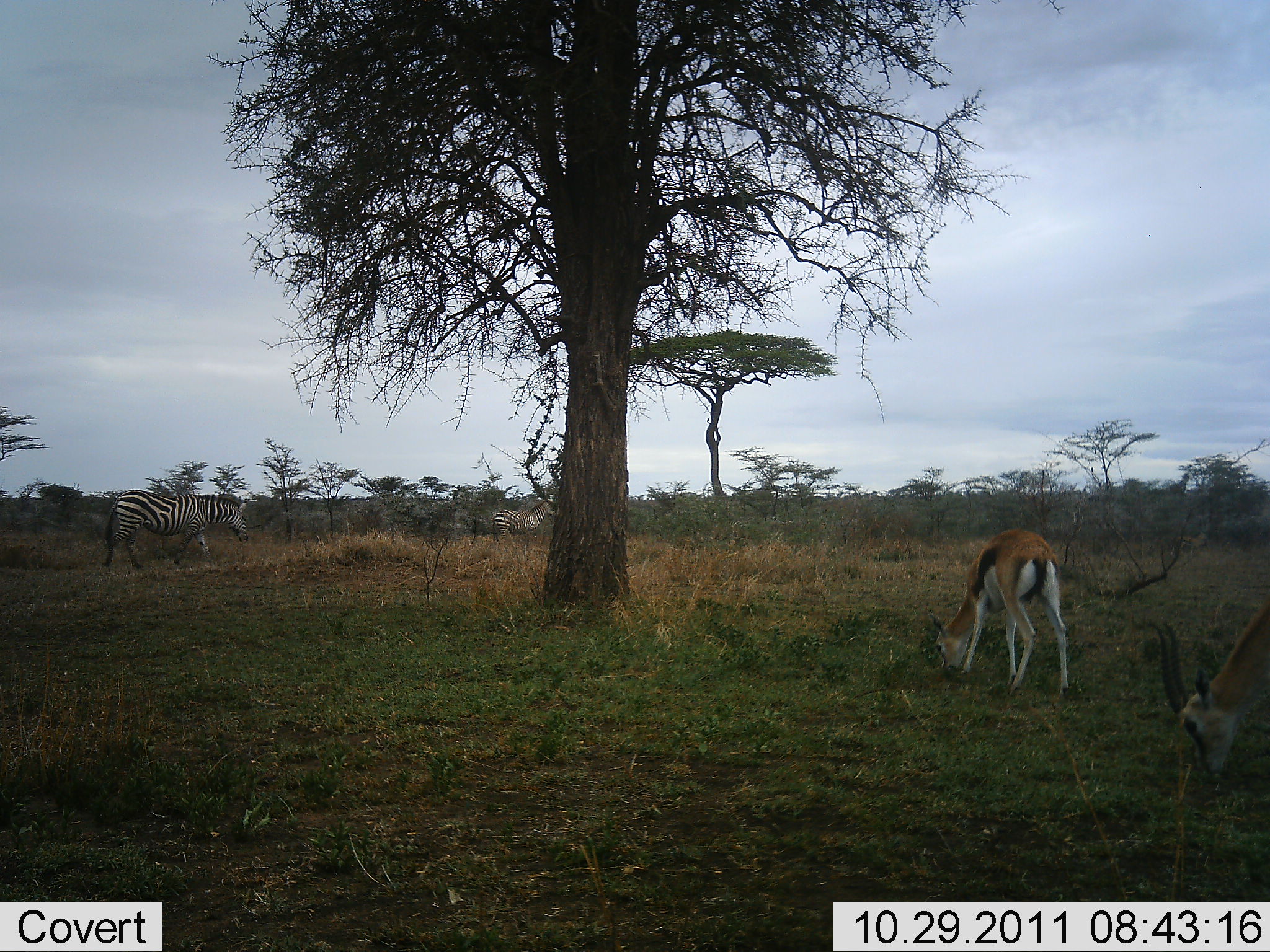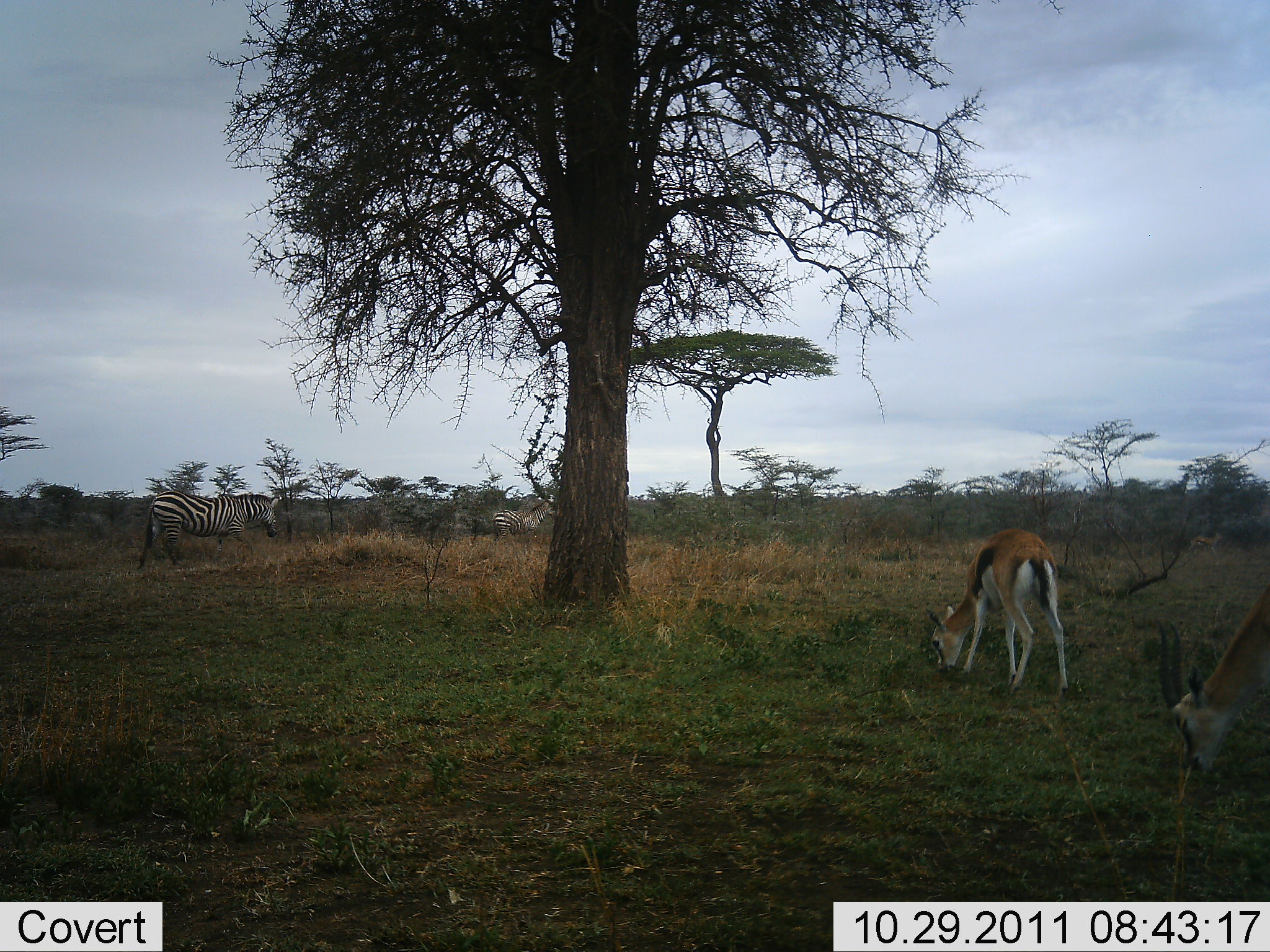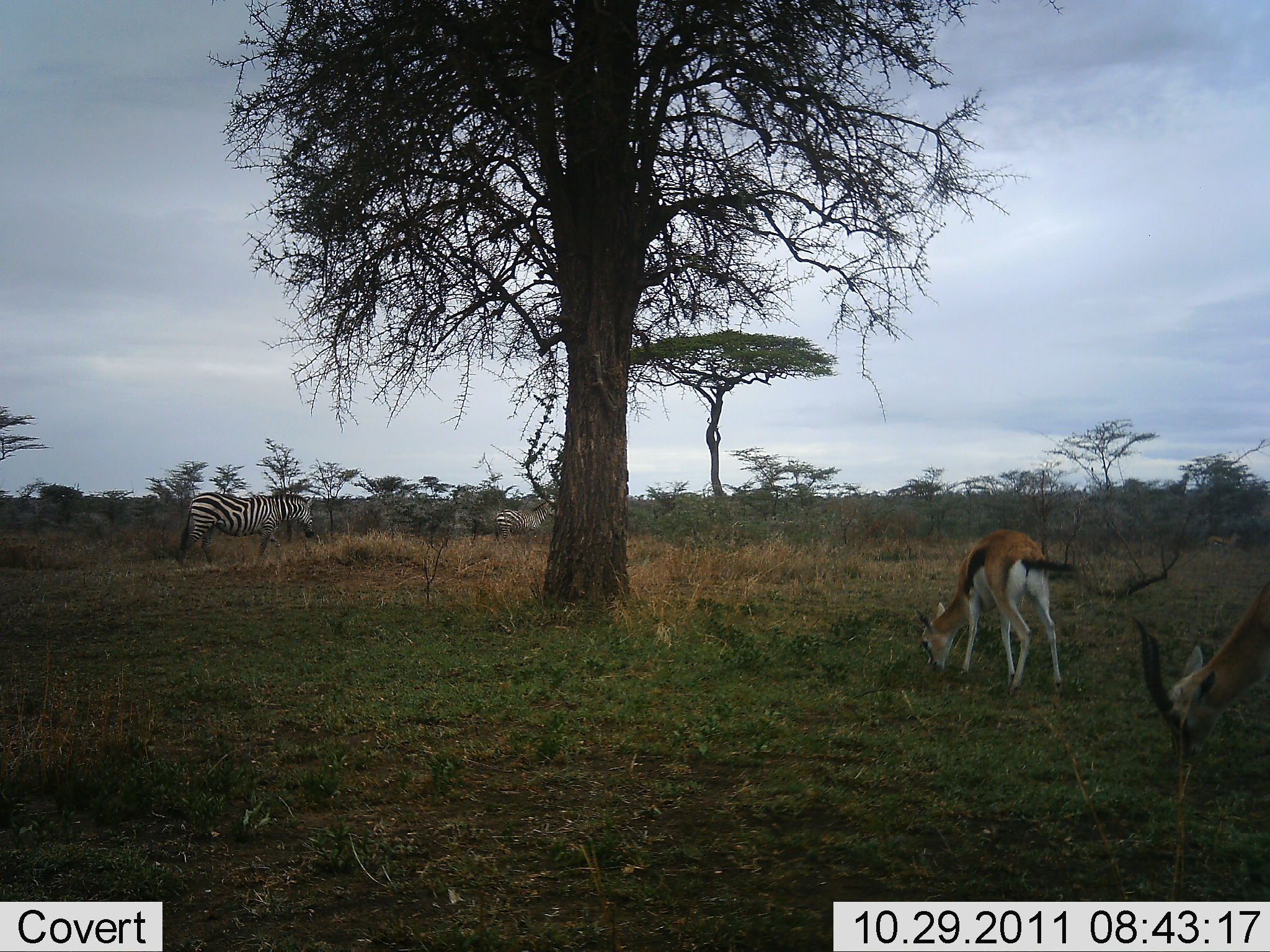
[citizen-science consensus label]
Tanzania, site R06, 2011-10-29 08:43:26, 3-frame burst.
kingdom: Animalia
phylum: Chordata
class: Mammalia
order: Artiodactyla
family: Bovidae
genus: Eudorcas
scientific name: Eudorcas thomsonii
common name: thomson's gazelle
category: gazellethomsons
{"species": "gazellethomsons (thomson's gazelle) (Eudorcas thomsonii)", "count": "2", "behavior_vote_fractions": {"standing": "27%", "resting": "0%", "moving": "9%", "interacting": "0%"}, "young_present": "0%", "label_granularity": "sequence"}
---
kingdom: Animalia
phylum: Chordata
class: Mammalia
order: Perissodactyla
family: Equidae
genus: Equus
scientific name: Equus quagga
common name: plains zebra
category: zebra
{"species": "zebra (plains zebra) (Equus quagga)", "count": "2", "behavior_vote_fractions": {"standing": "40%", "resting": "0%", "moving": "80%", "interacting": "0%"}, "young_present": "0%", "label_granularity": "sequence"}